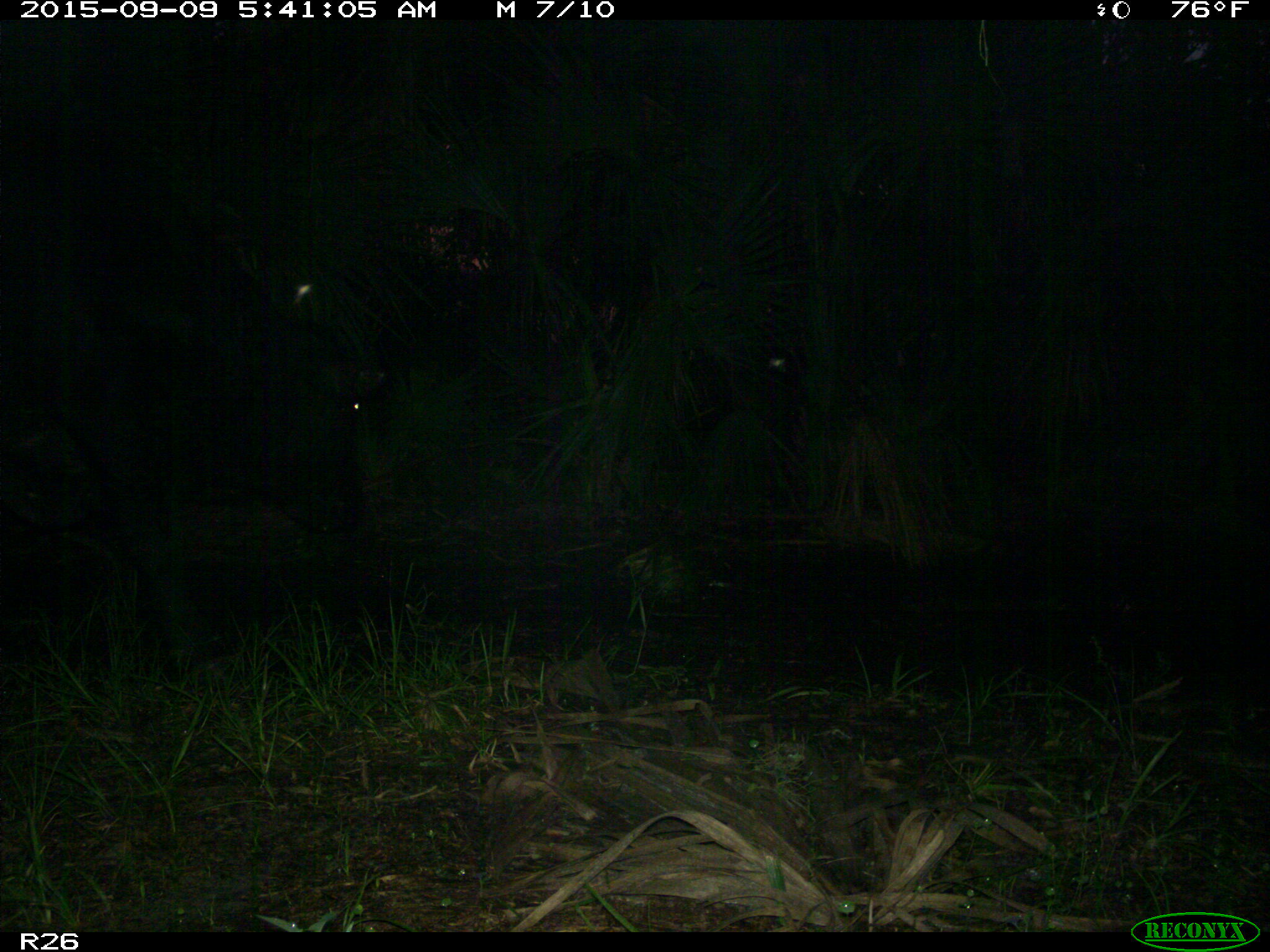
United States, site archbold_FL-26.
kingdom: Animalia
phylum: Chordata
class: Mammalia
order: Artiodactyla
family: Bovidae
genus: Bos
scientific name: Bos taurus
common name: domestic cow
Bos taurus (domestic cow).